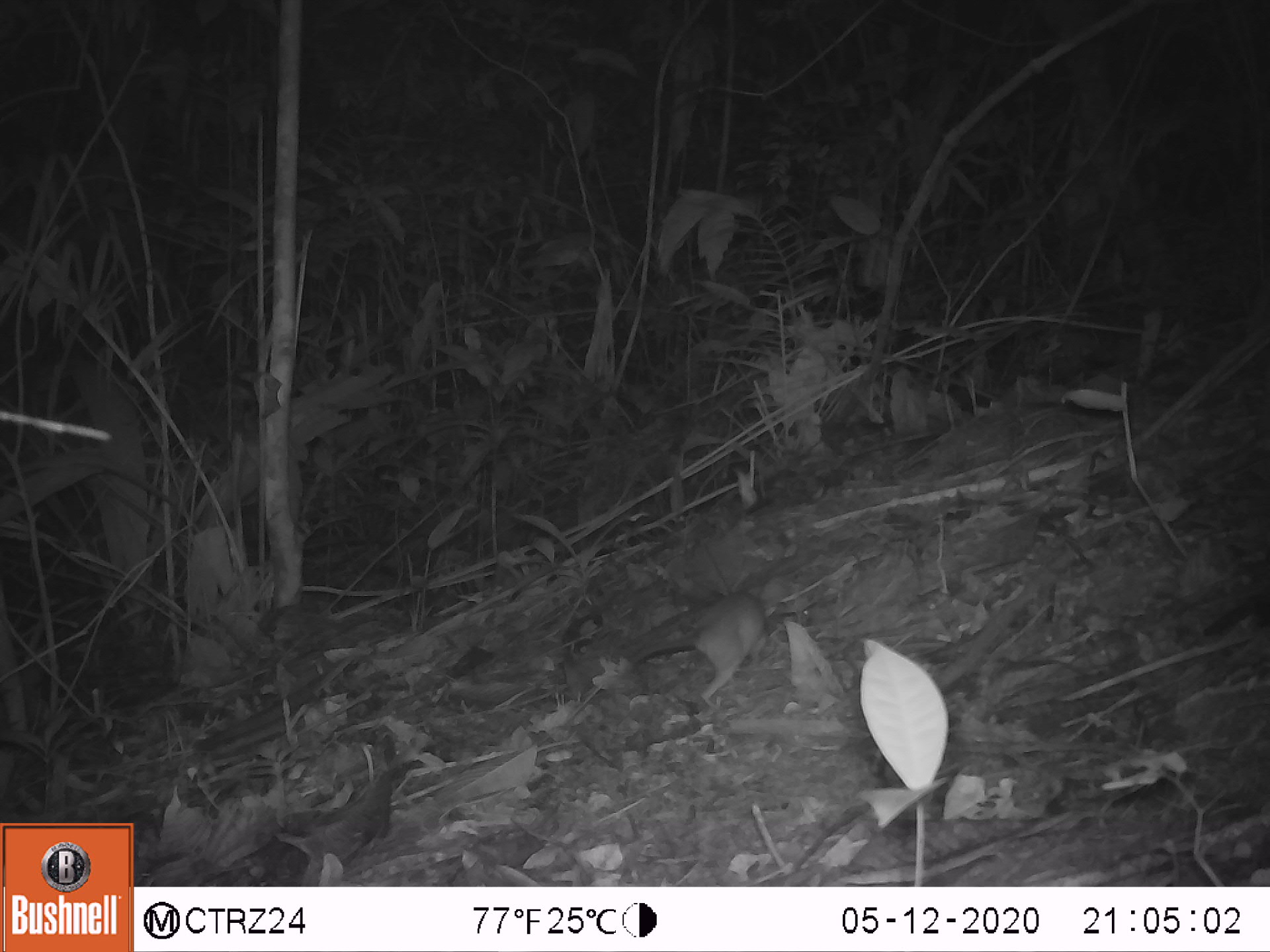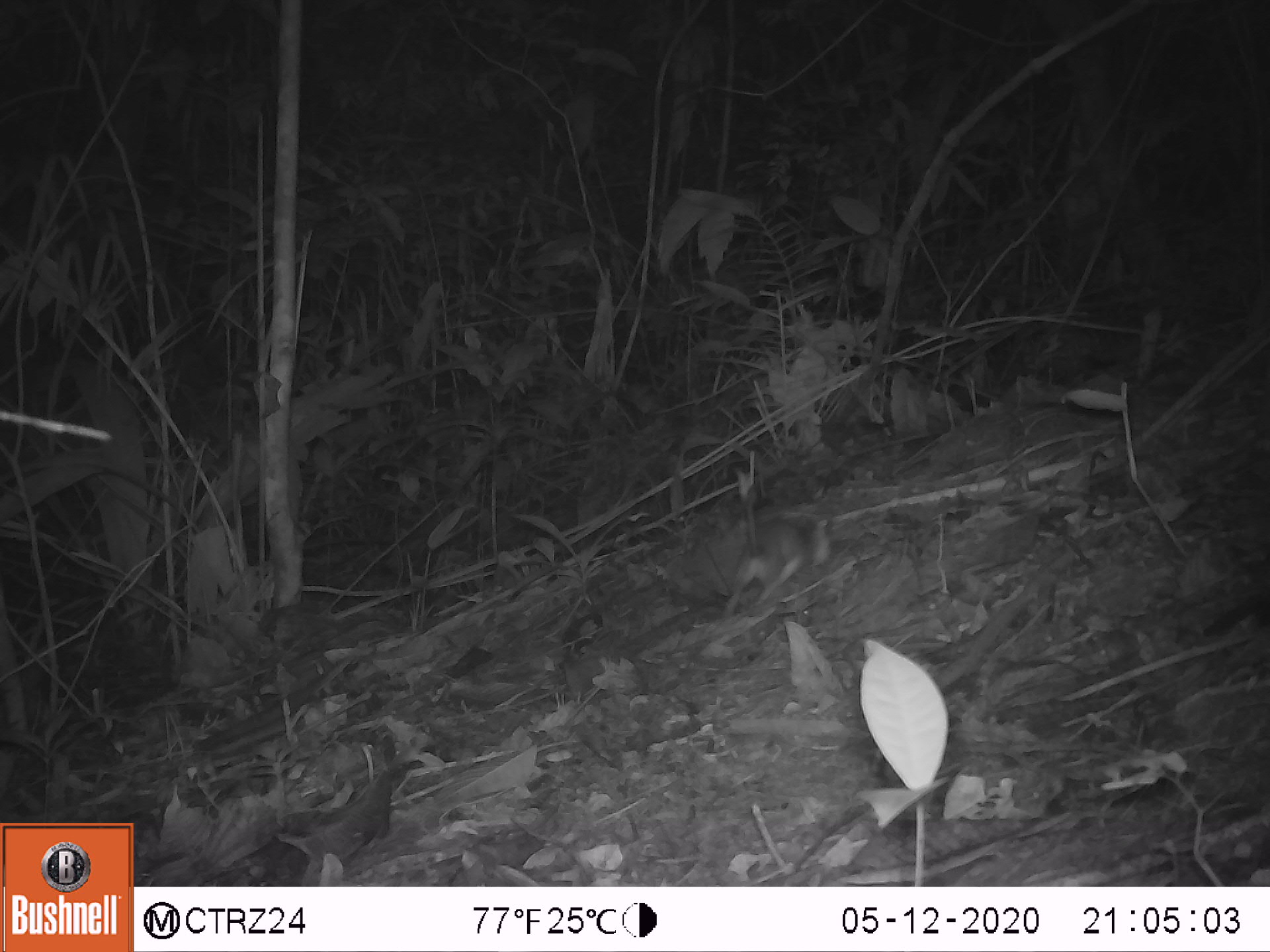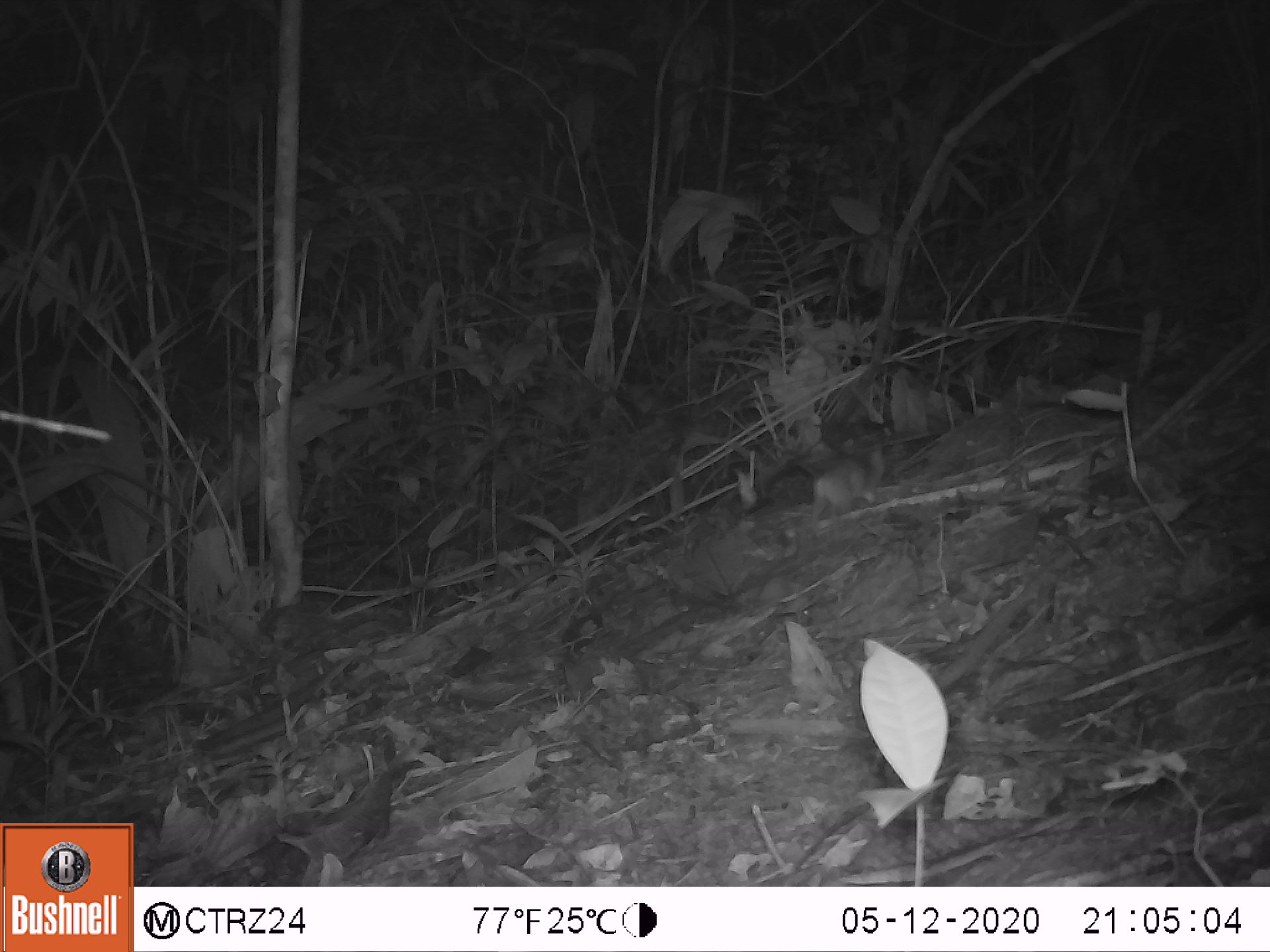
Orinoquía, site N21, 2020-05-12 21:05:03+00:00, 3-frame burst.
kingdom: Animalia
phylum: Chordata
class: Mammalia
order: Rodentia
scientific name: Rodentia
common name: rodent